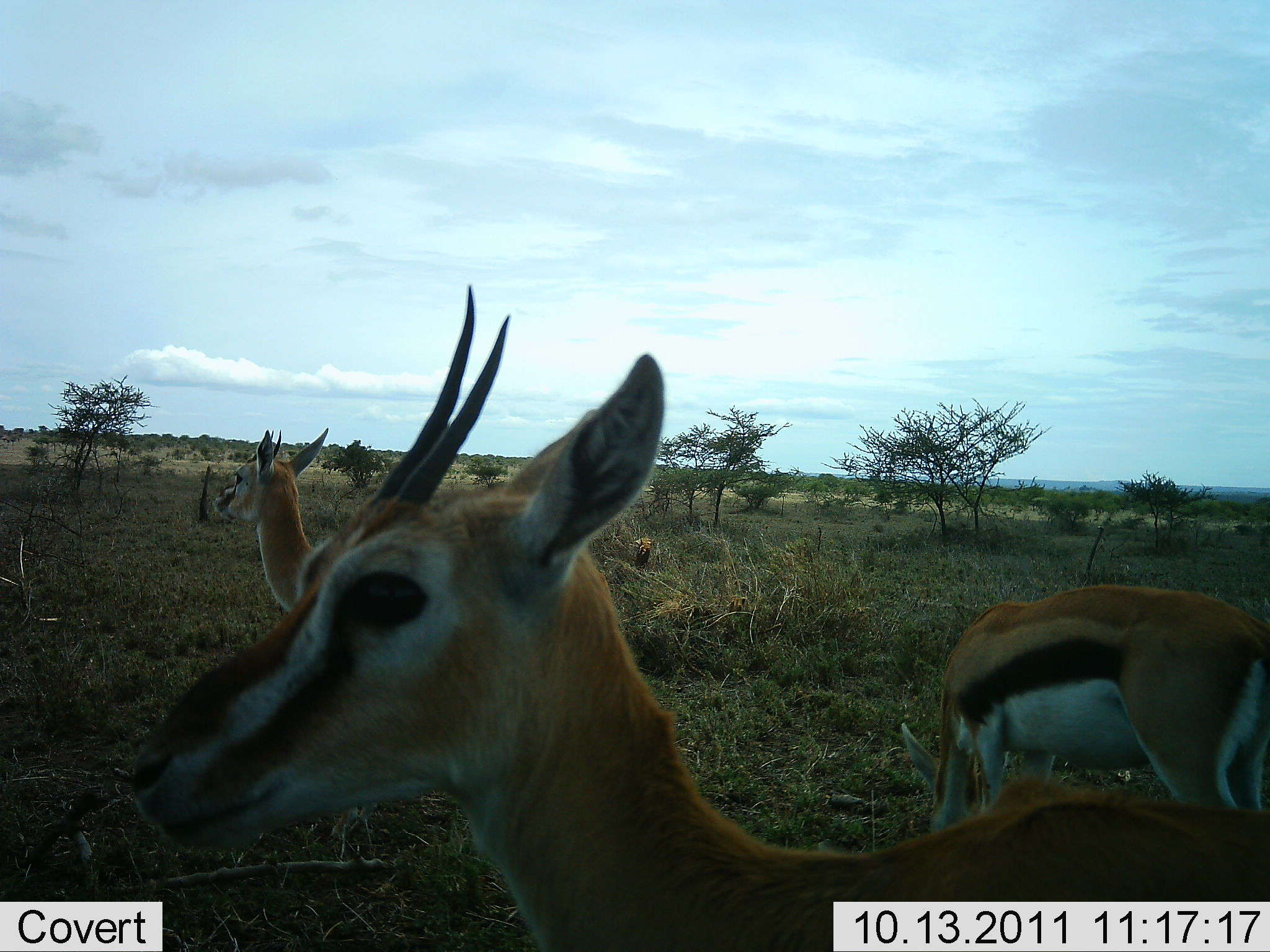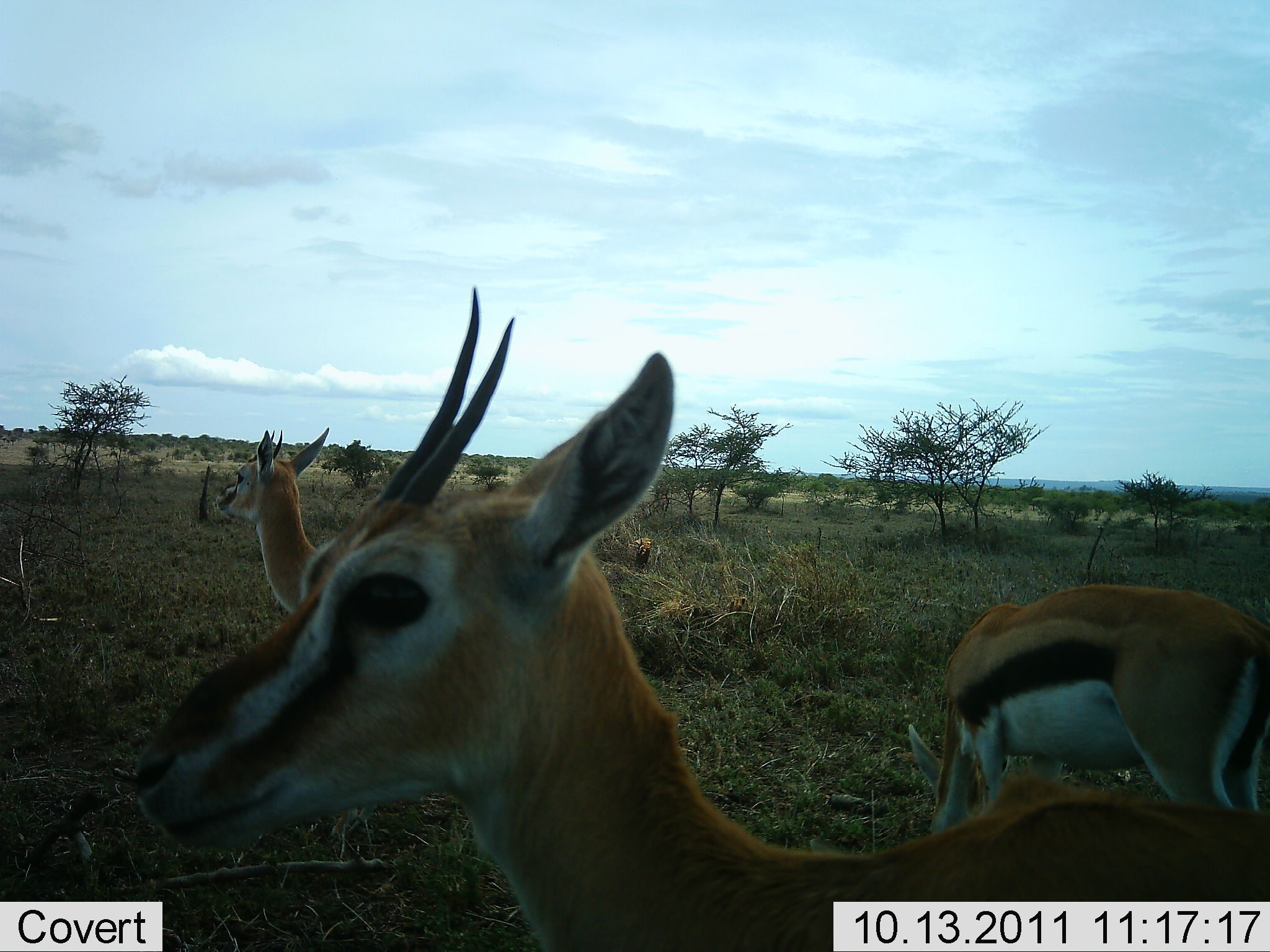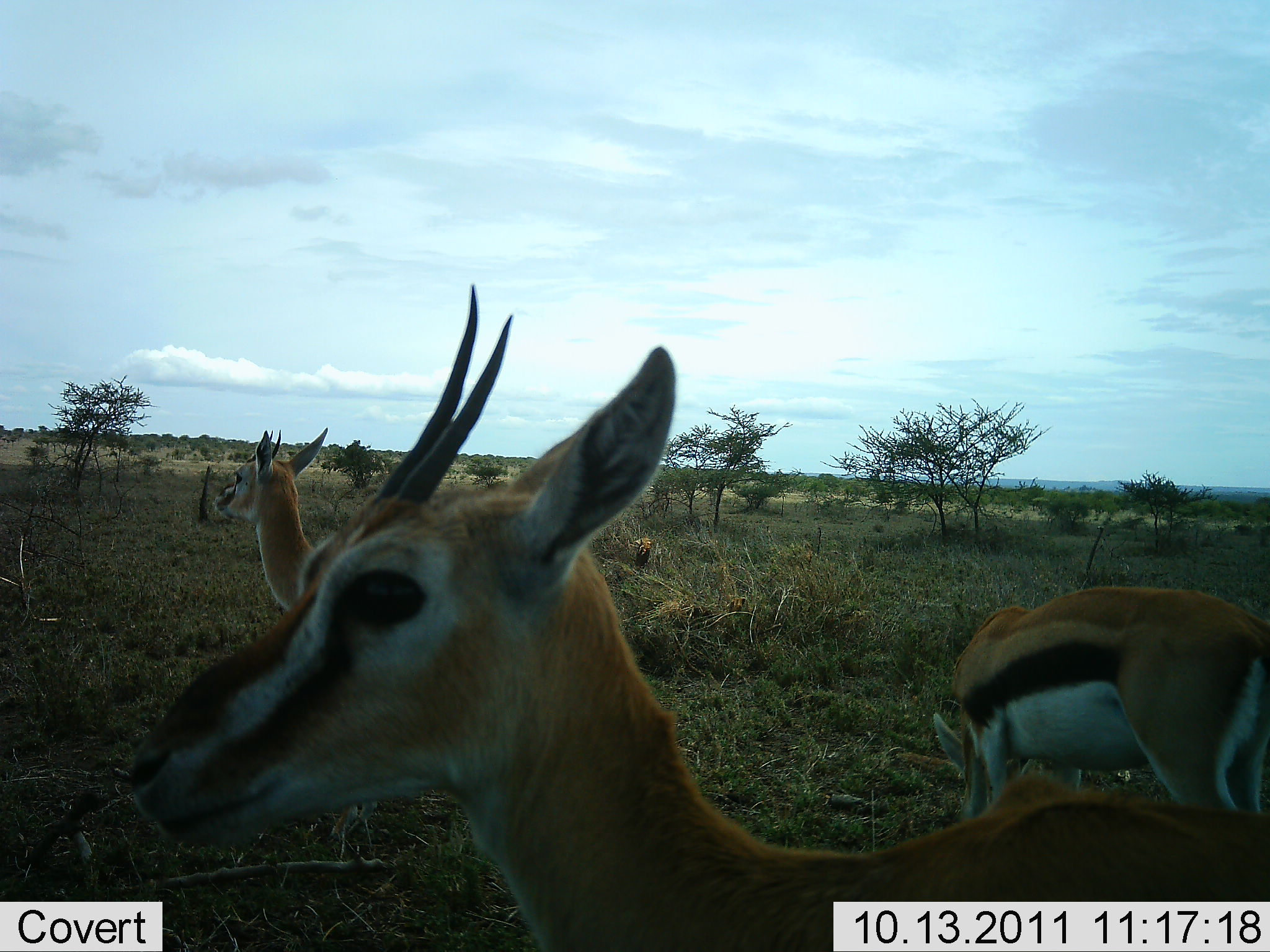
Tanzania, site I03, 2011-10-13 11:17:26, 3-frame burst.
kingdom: Animalia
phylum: Chordata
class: Mammalia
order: Artiodactyla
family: Bovidae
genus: Eudorcas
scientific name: Eudorcas thomsonii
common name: thomson's gazelle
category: gazellethomsons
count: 3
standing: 93%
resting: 0%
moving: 0%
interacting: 0%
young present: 0%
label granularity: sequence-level